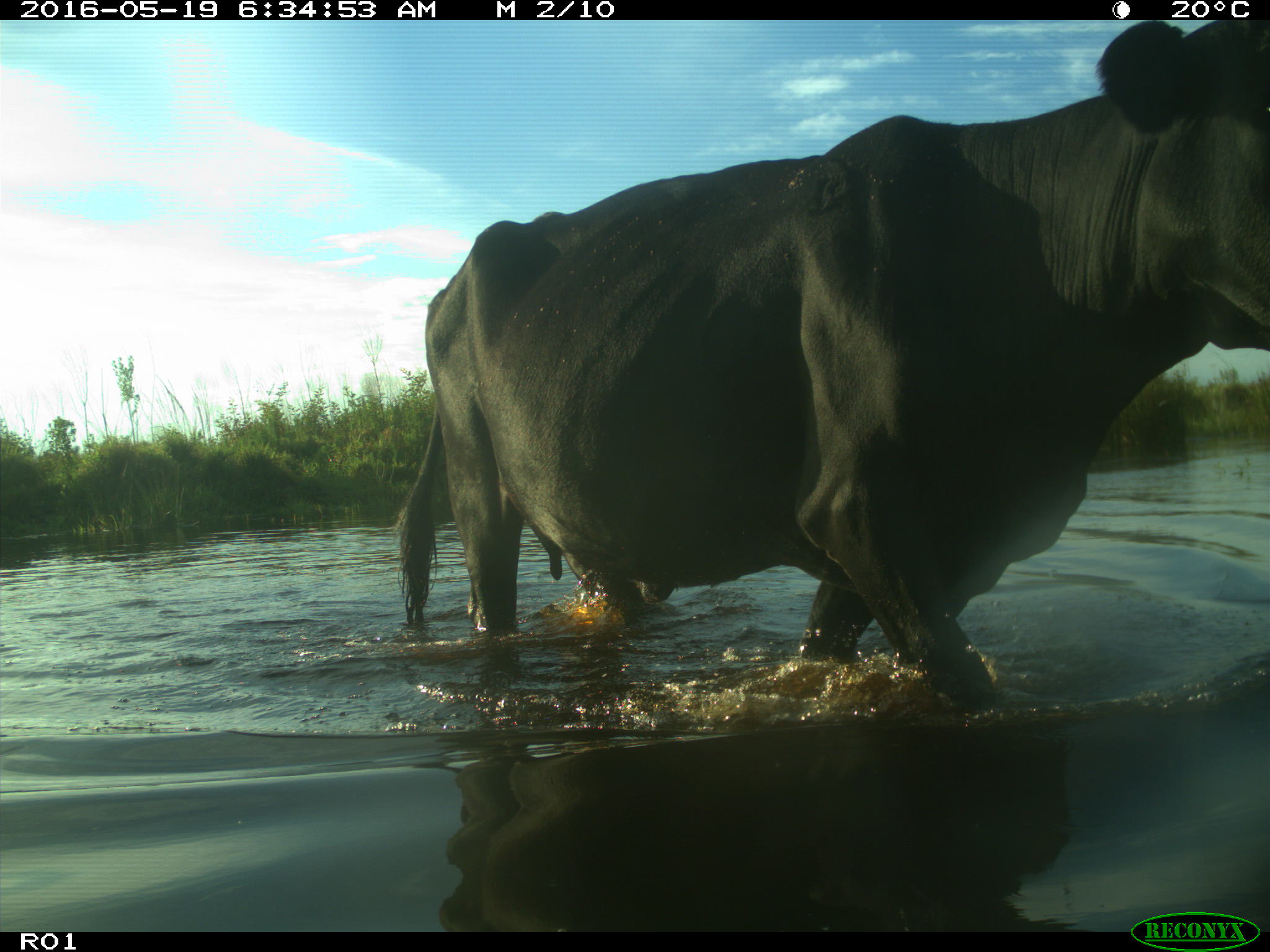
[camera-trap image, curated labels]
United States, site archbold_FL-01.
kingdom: Animalia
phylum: Chordata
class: Mammalia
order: Artiodactyla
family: Bovidae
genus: Bos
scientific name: Bos taurus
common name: domestic cow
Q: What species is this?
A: Bos taurus (domestic cow).